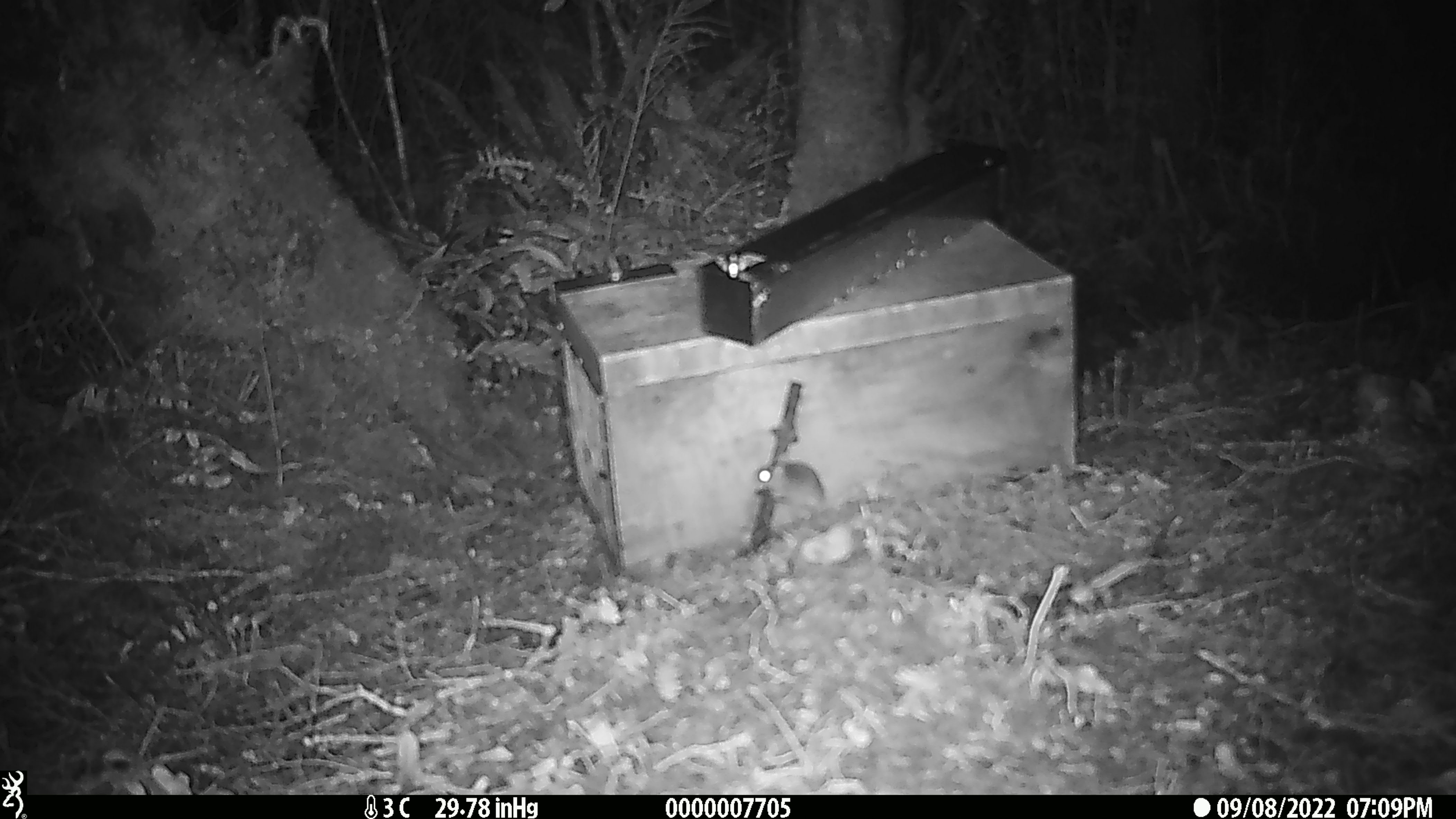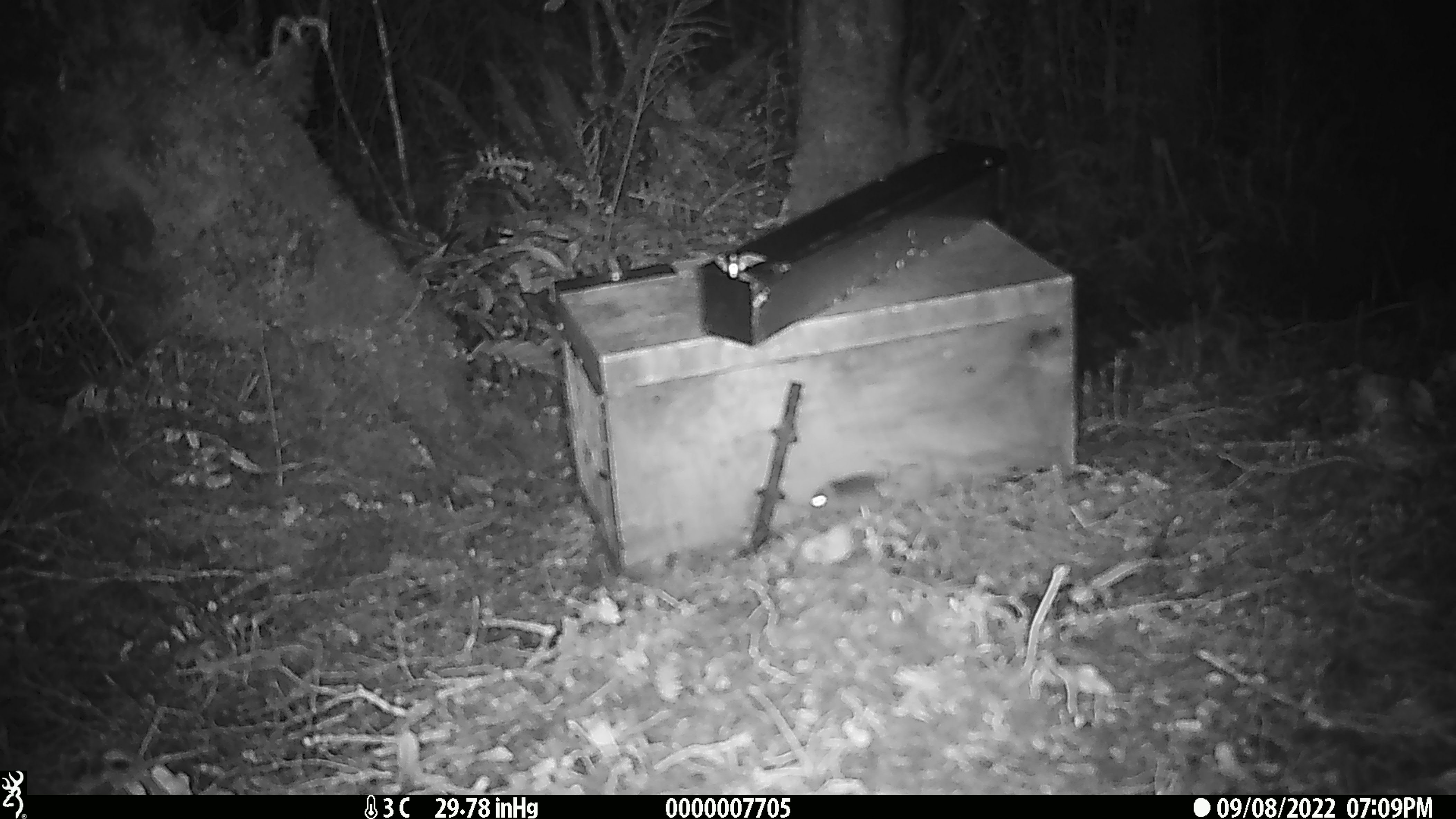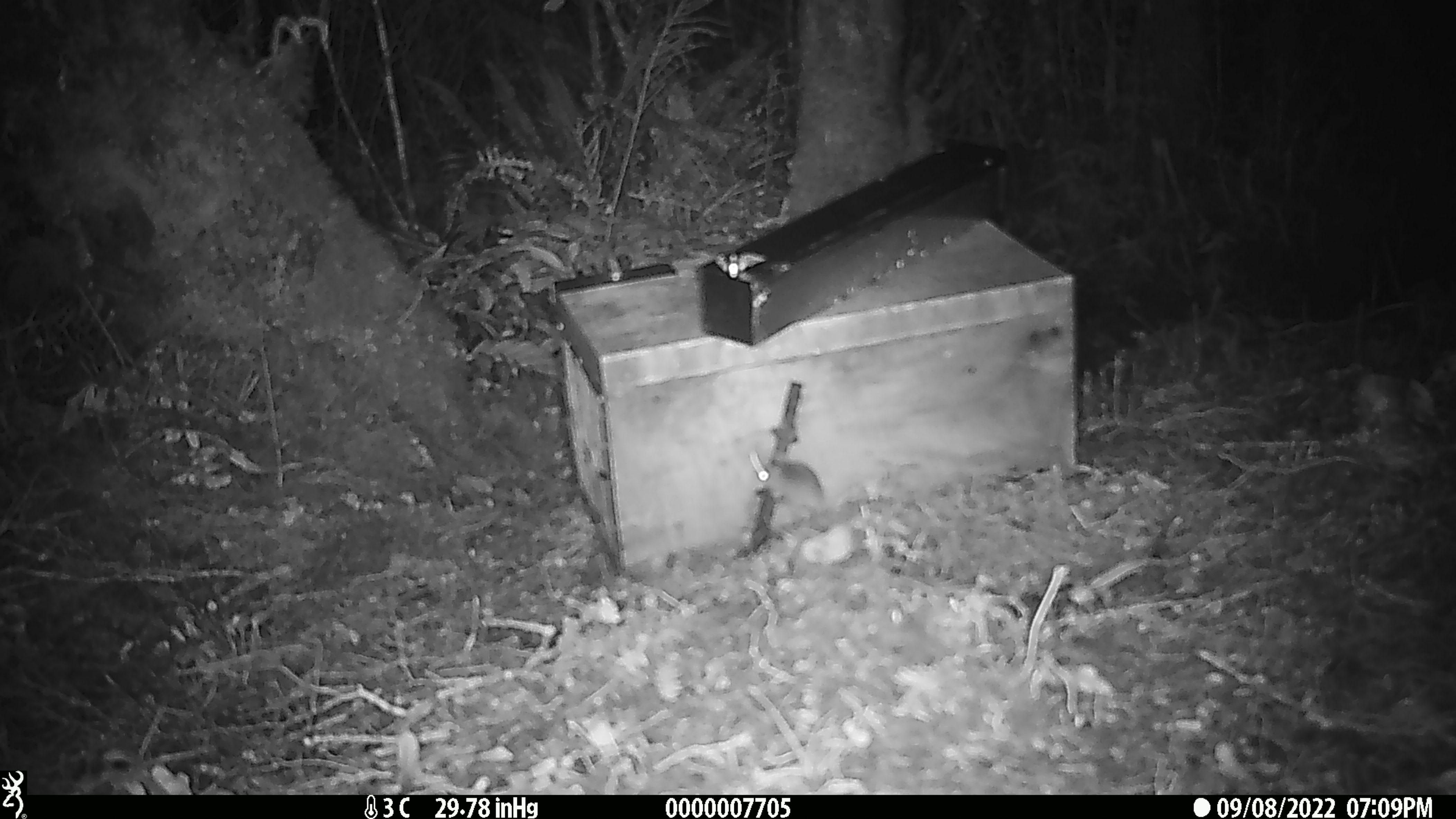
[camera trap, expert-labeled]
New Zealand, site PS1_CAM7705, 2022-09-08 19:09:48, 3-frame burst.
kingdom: Animalia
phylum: Chordata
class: Mammalia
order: Rodentia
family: Muridae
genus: Mus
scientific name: Mus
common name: mouse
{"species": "mouse (Mus)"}